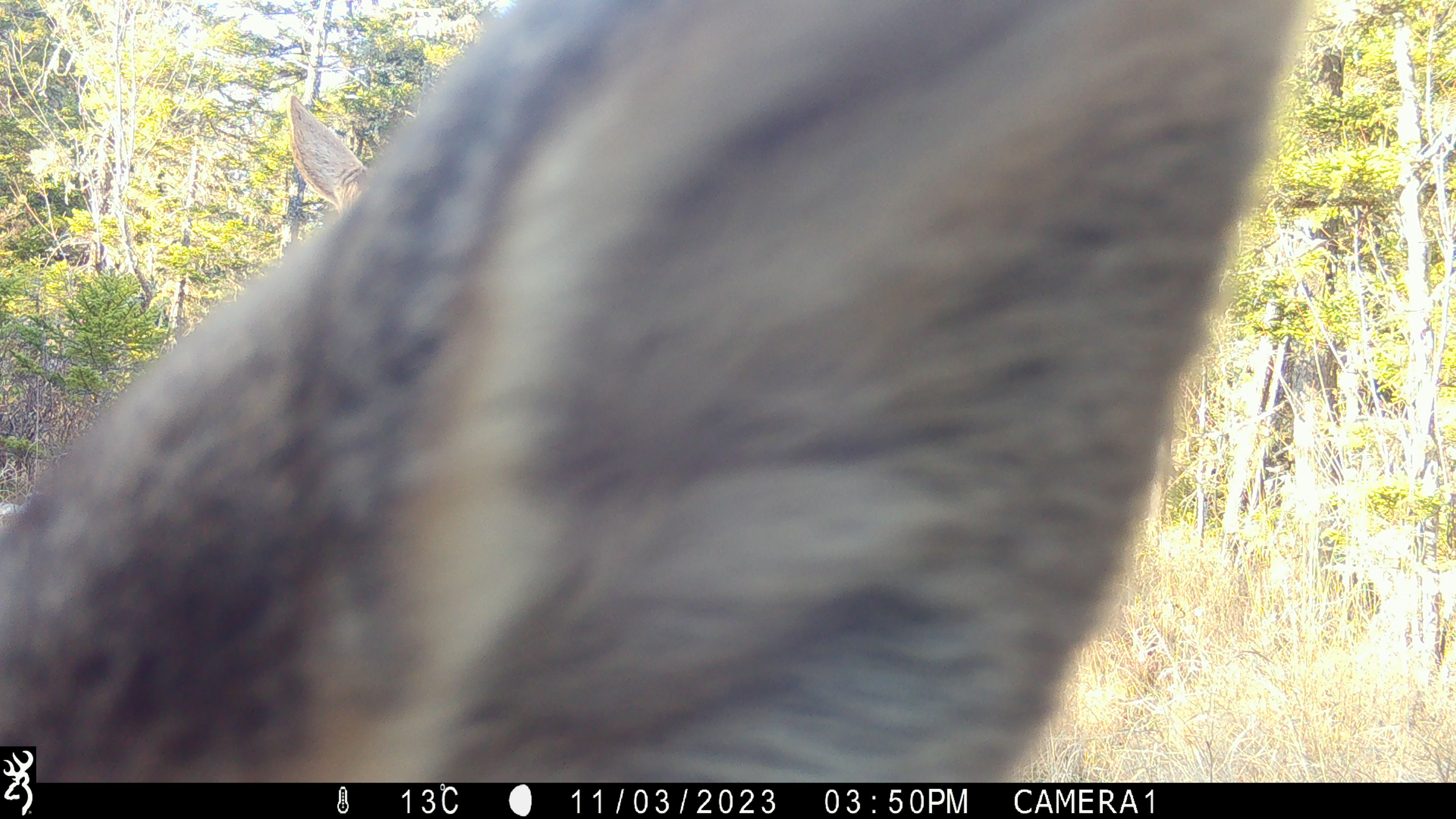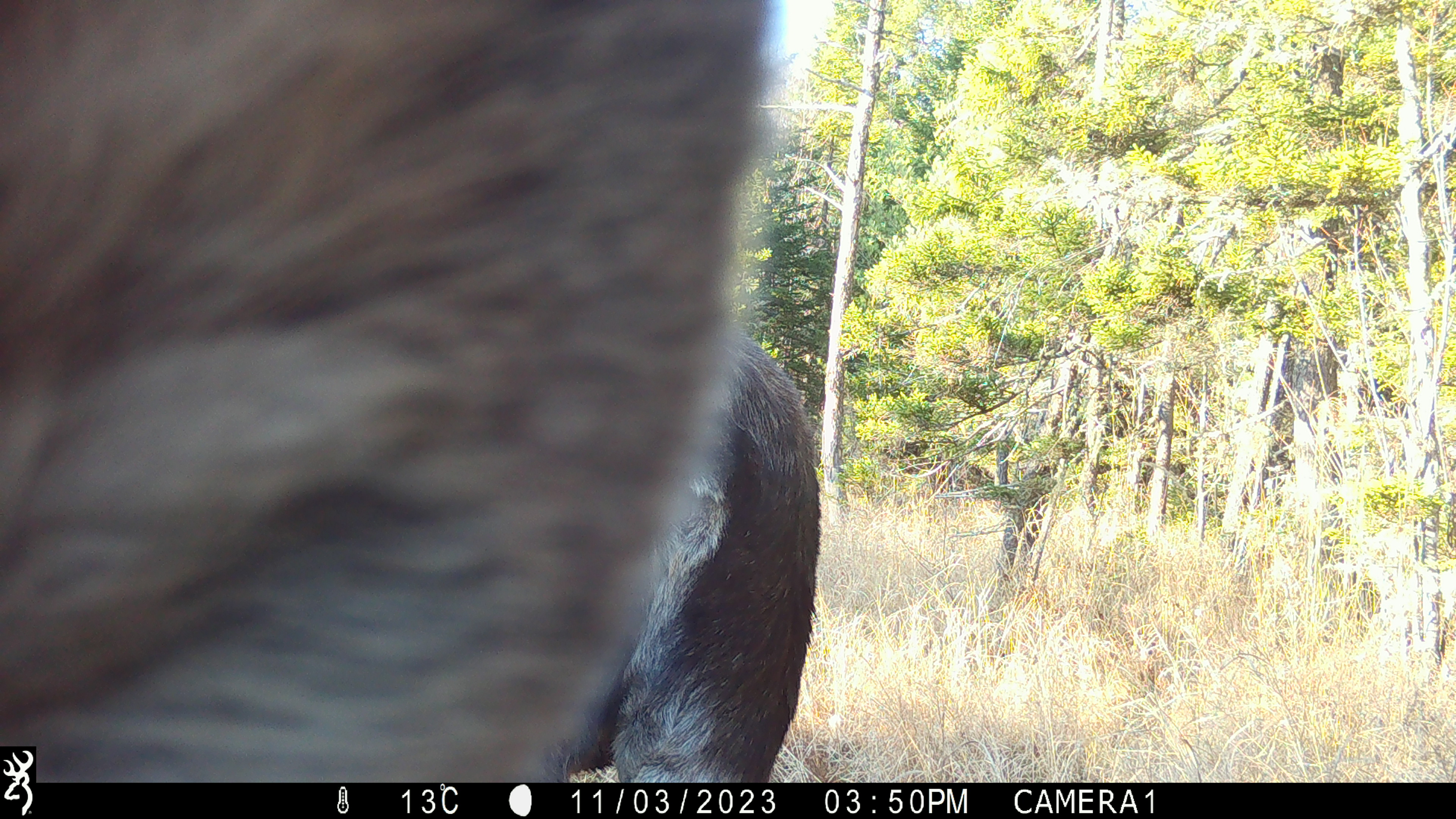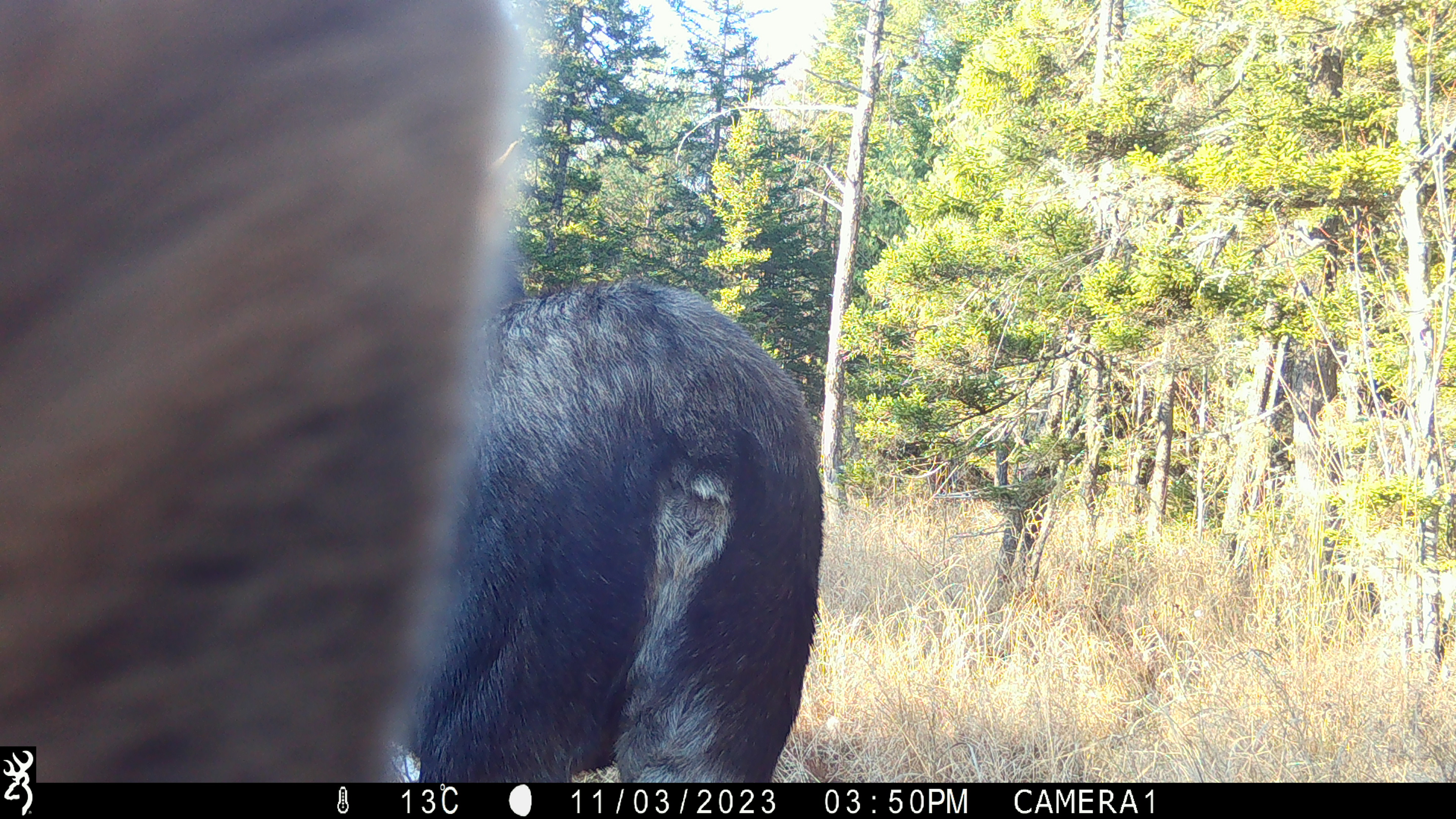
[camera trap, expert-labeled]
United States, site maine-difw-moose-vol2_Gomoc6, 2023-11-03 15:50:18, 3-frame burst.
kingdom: Animalia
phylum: Chordata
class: Mammalia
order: Artiodactyla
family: Cervidae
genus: Alces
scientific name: Alces alces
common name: moose